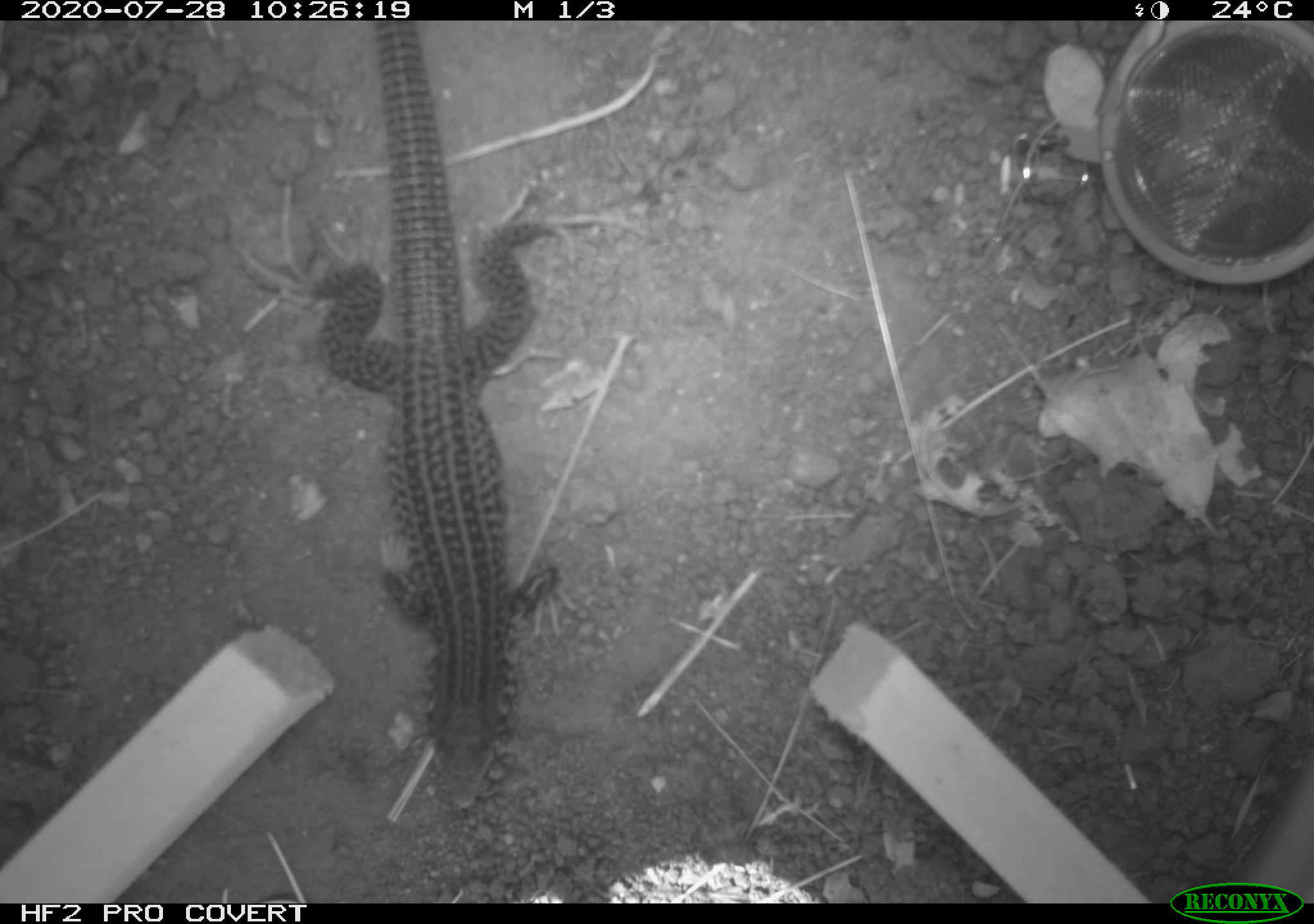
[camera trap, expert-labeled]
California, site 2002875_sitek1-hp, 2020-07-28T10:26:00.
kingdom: Animalia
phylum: Chordata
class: Reptilia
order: Squamata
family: Teiidae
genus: Aspidoscelis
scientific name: Aspidoscelis tigris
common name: western whiptail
Western whiptail (Aspidoscelis tigris).